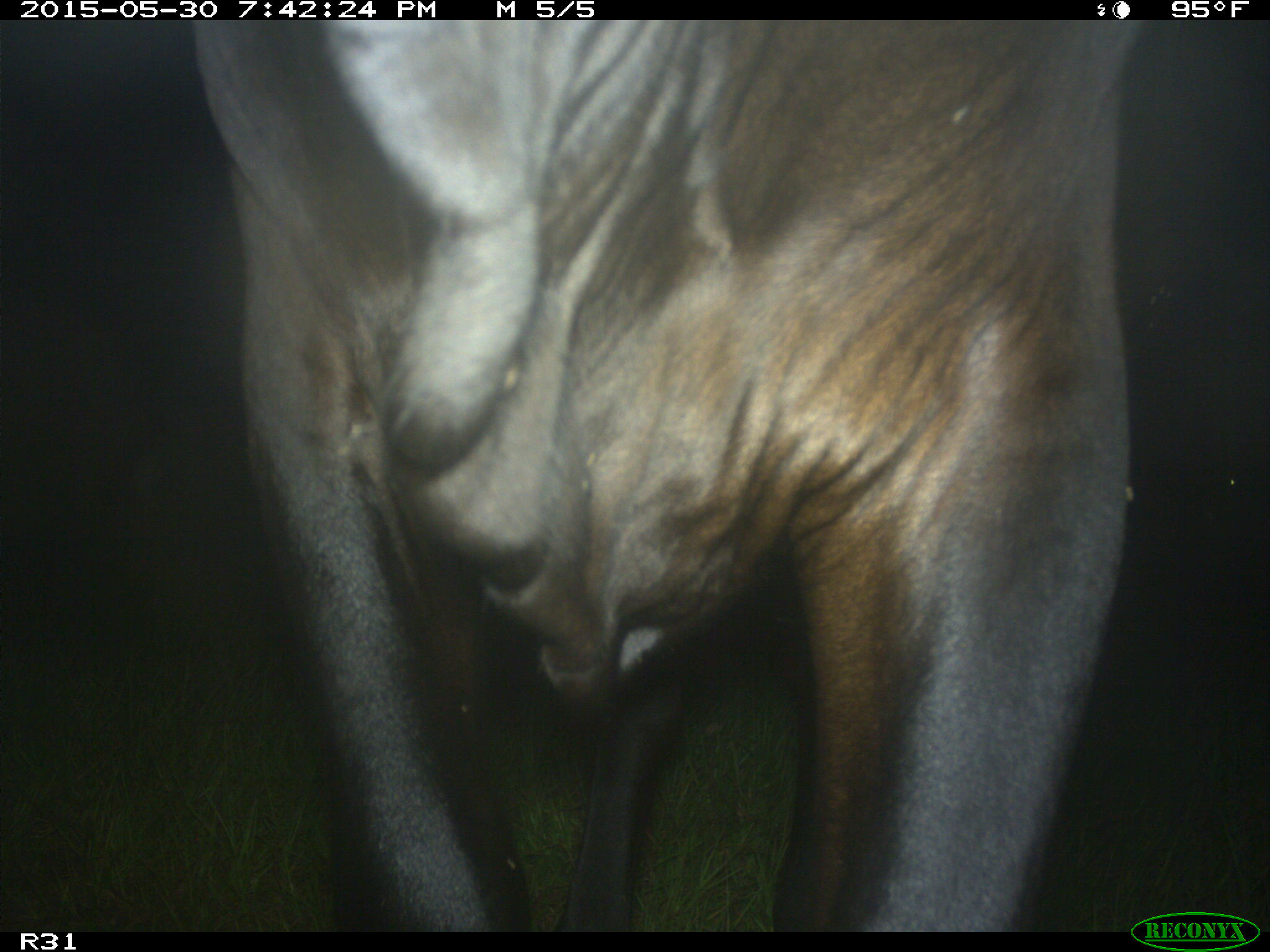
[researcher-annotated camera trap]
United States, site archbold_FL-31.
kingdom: Animalia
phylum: Chordata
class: Mammalia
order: Artiodactyla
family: Bovidae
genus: Bos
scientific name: Bos taurus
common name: domestic cow